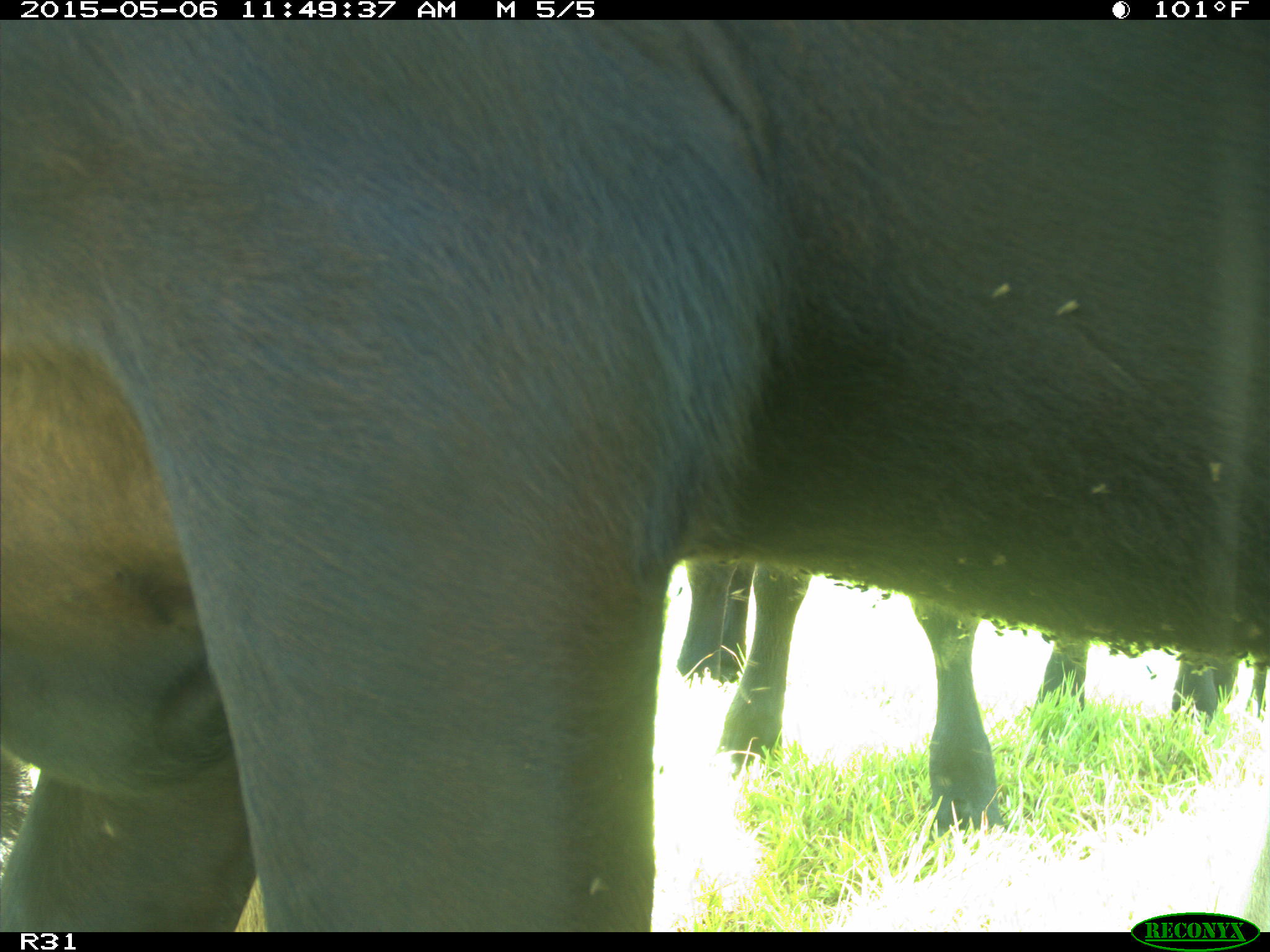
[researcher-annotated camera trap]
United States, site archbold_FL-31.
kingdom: Animalia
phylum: Chordata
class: Mammalia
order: Artiodactyla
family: Bovidae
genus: Bos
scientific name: Bos taurus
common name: domestic cow